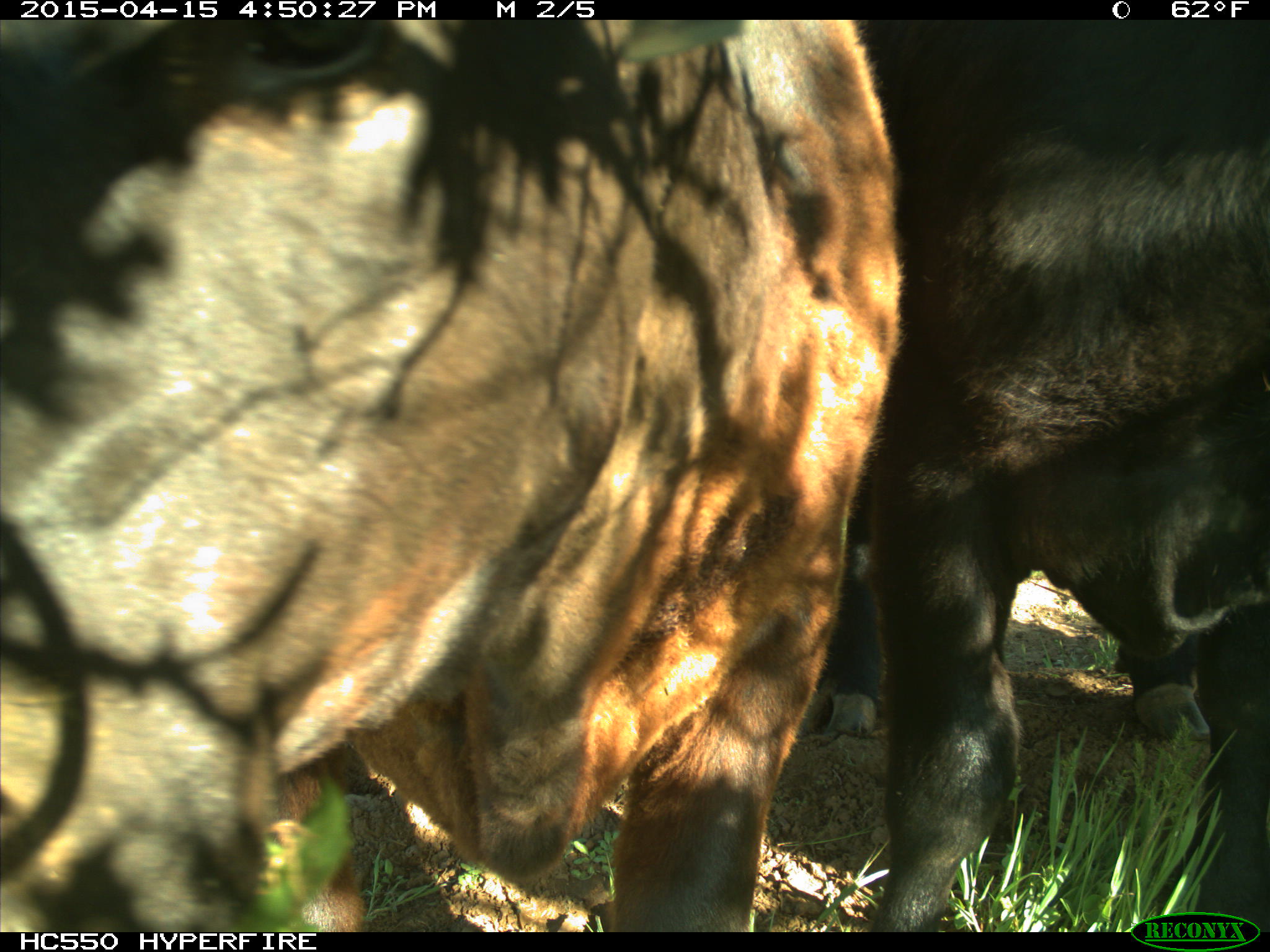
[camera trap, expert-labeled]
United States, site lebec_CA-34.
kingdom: Animalia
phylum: Chordata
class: Mammalia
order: Artiodactyla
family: Bovidae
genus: Bos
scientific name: Bos taurus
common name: domestic cow